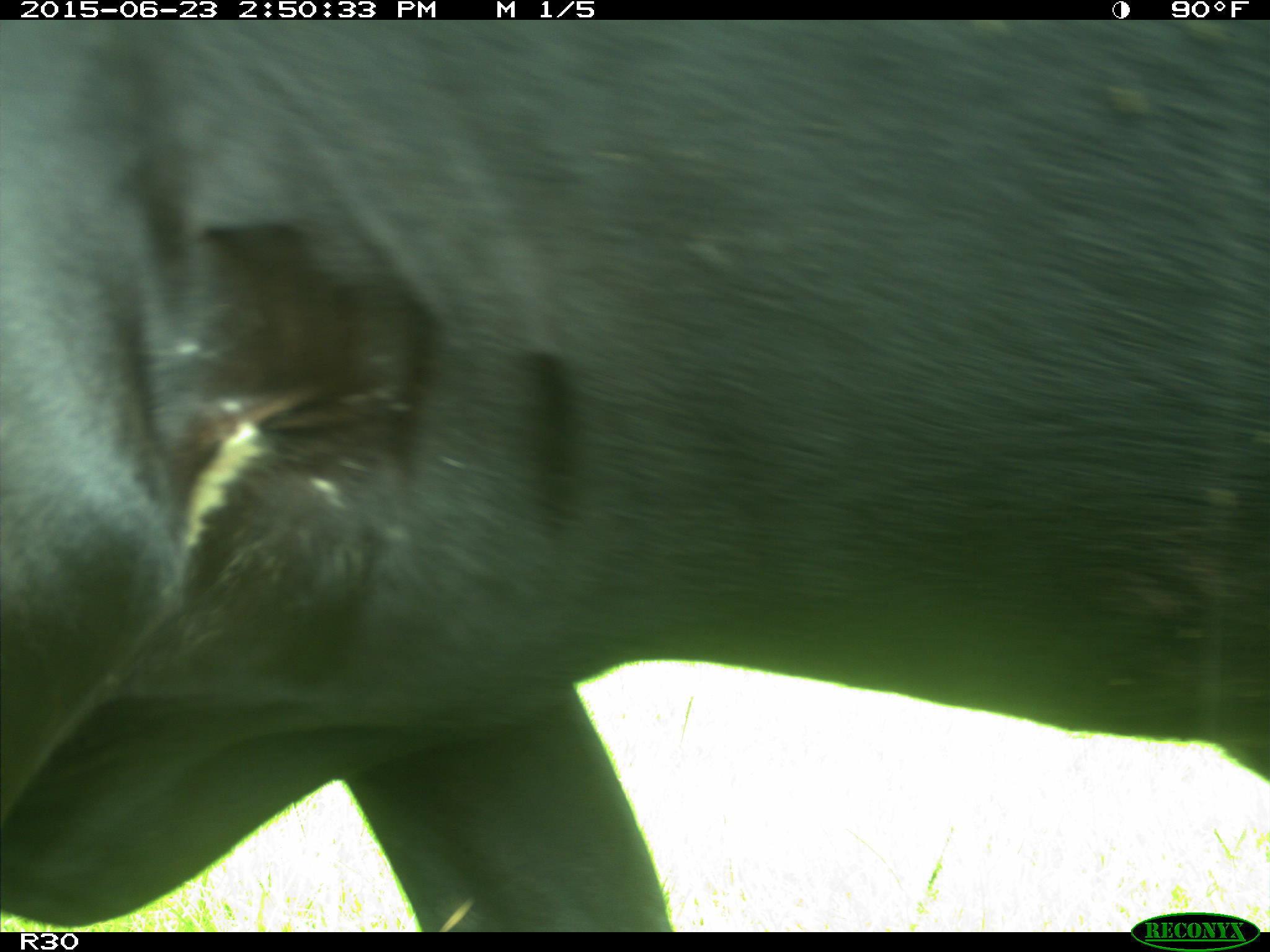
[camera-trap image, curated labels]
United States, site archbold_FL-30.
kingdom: Animalia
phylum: Chordata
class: Mammalia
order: Artiodactyla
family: Bovidae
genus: Bos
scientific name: Bos taurus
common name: domestic cow